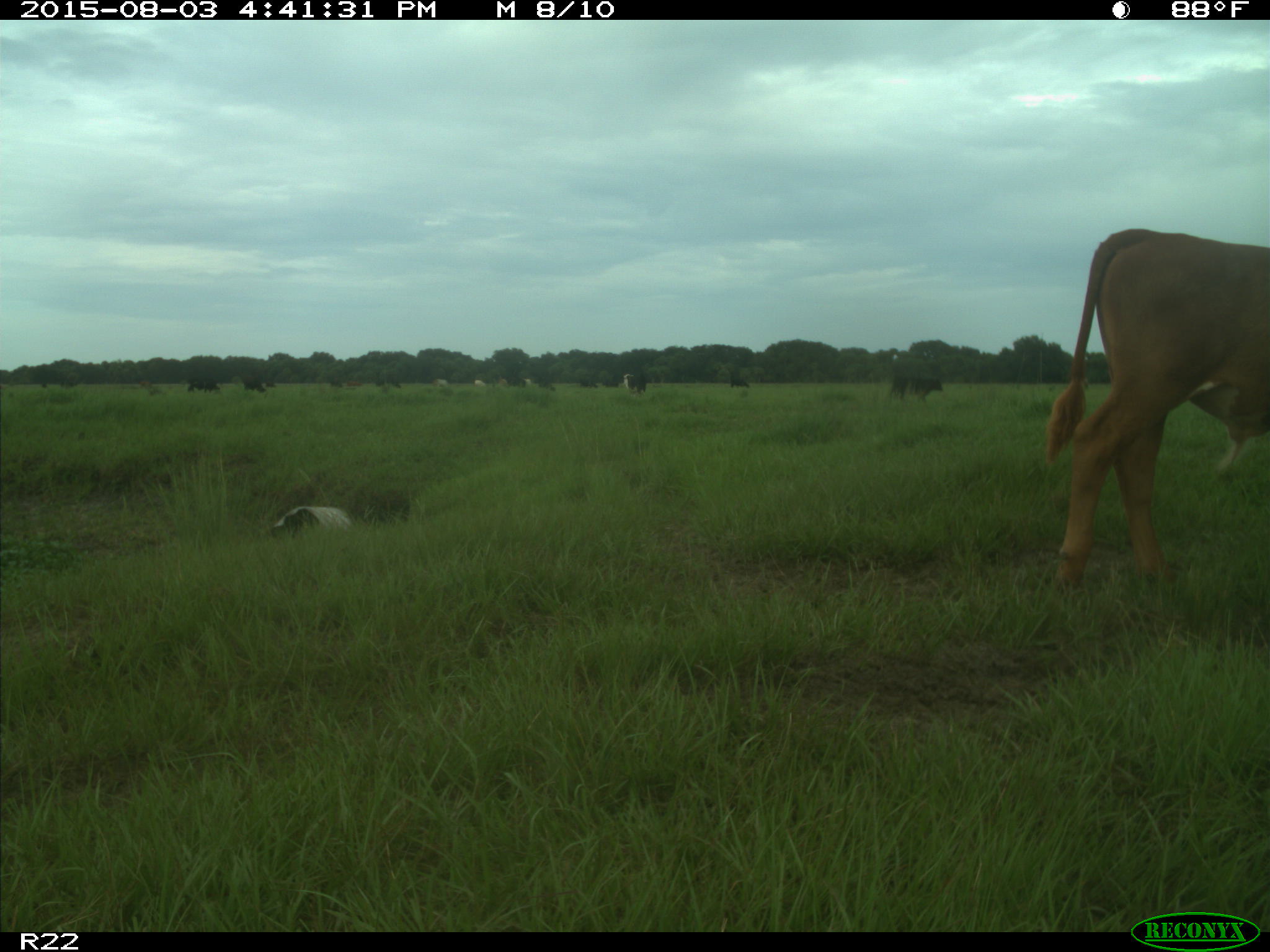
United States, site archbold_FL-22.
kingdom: Animalia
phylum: Chordata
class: Mammalia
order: Artiodactyla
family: Bovidae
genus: Bos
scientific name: Bos taurus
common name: domestic cow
Bos taurus (domestic cow).